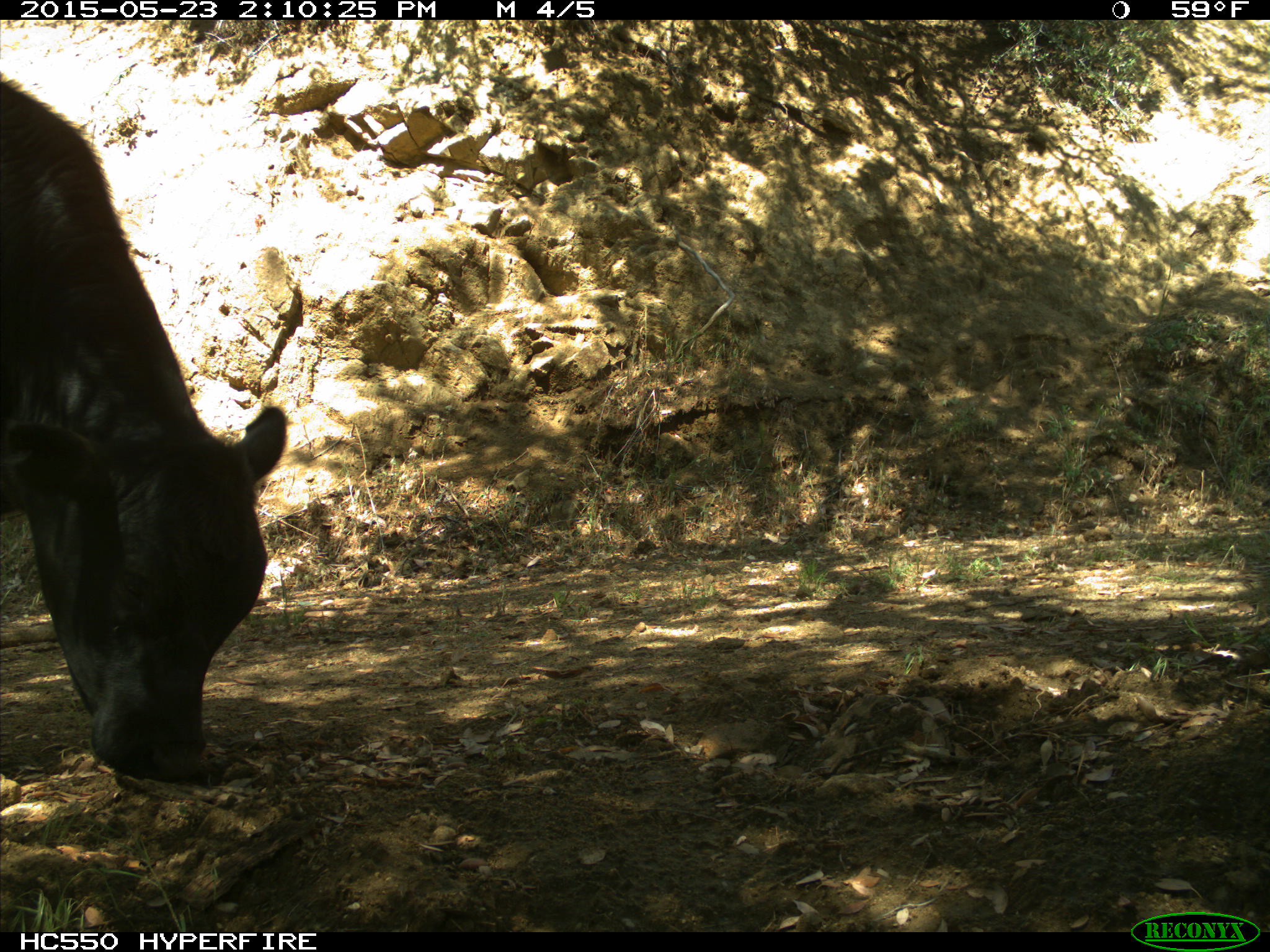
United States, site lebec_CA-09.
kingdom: Animalia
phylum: Chordata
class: Mammalia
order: Artiodactyla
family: Bovidae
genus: Bos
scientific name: Bos taurus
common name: domestic cow